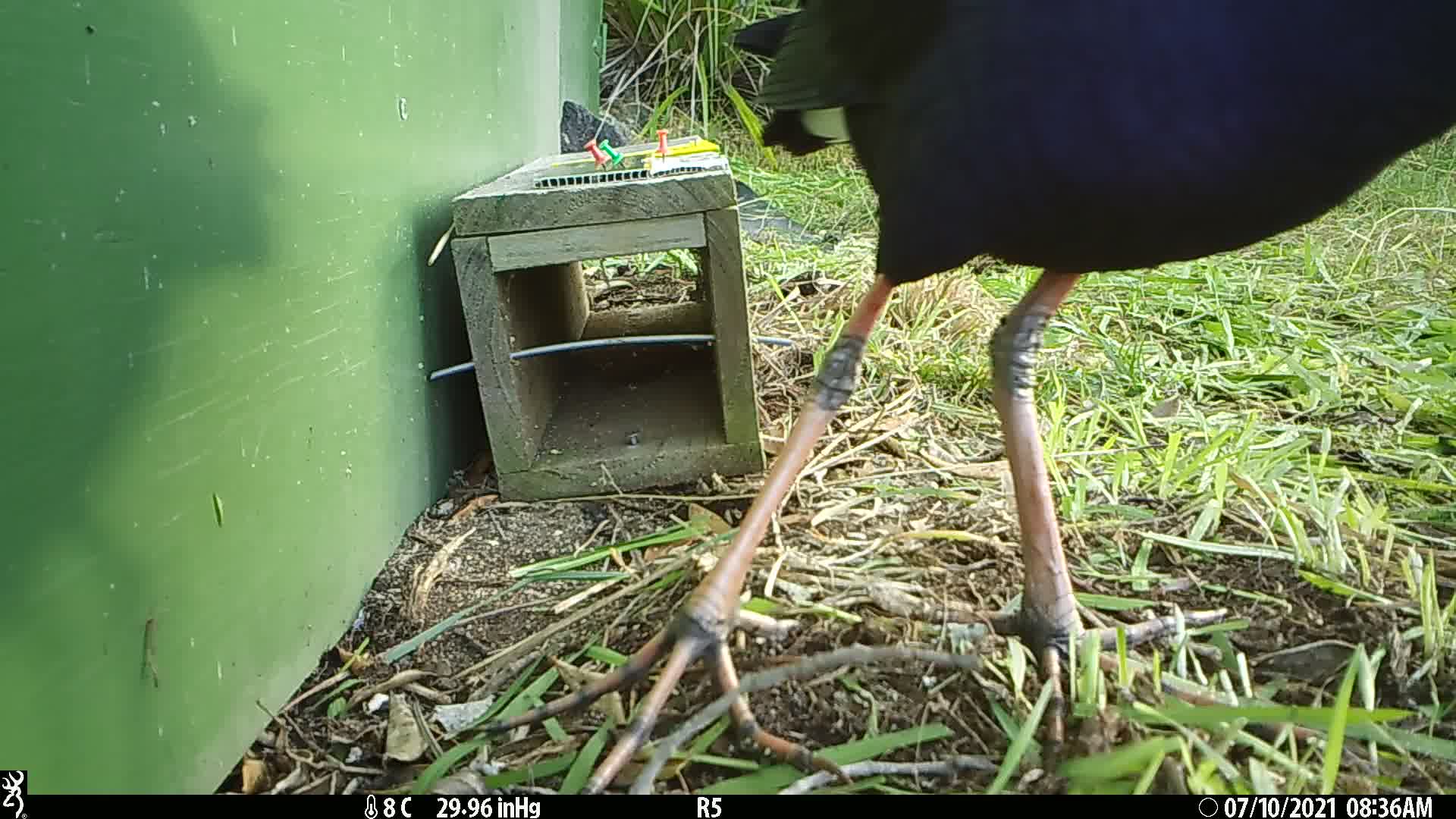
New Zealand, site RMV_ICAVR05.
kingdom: Animalia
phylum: Chordata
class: Aves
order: Gruiformes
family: Rallidae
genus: Porphyrio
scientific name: Porphyrio melanotus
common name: australasian swamphen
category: pukeko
Pukeko (australasian swamphen) (Porphyrio melanotus).